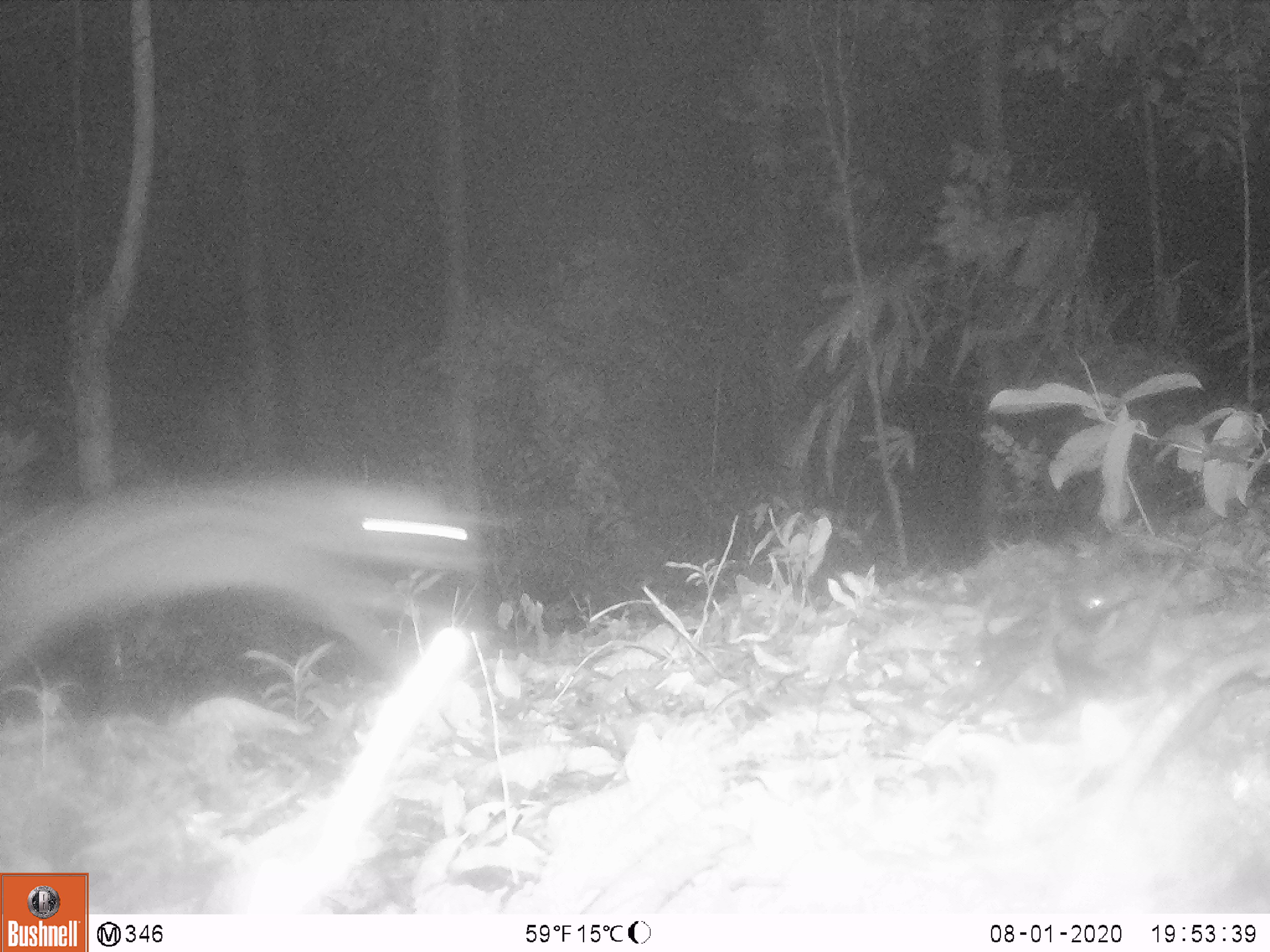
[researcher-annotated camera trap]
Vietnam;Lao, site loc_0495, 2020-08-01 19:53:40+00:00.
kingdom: Animalia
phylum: Chordata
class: Mammalia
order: Carnivora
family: Viverridae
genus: Paradoxurus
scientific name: Paradoxurus hermaphroditus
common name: common palm civet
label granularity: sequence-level